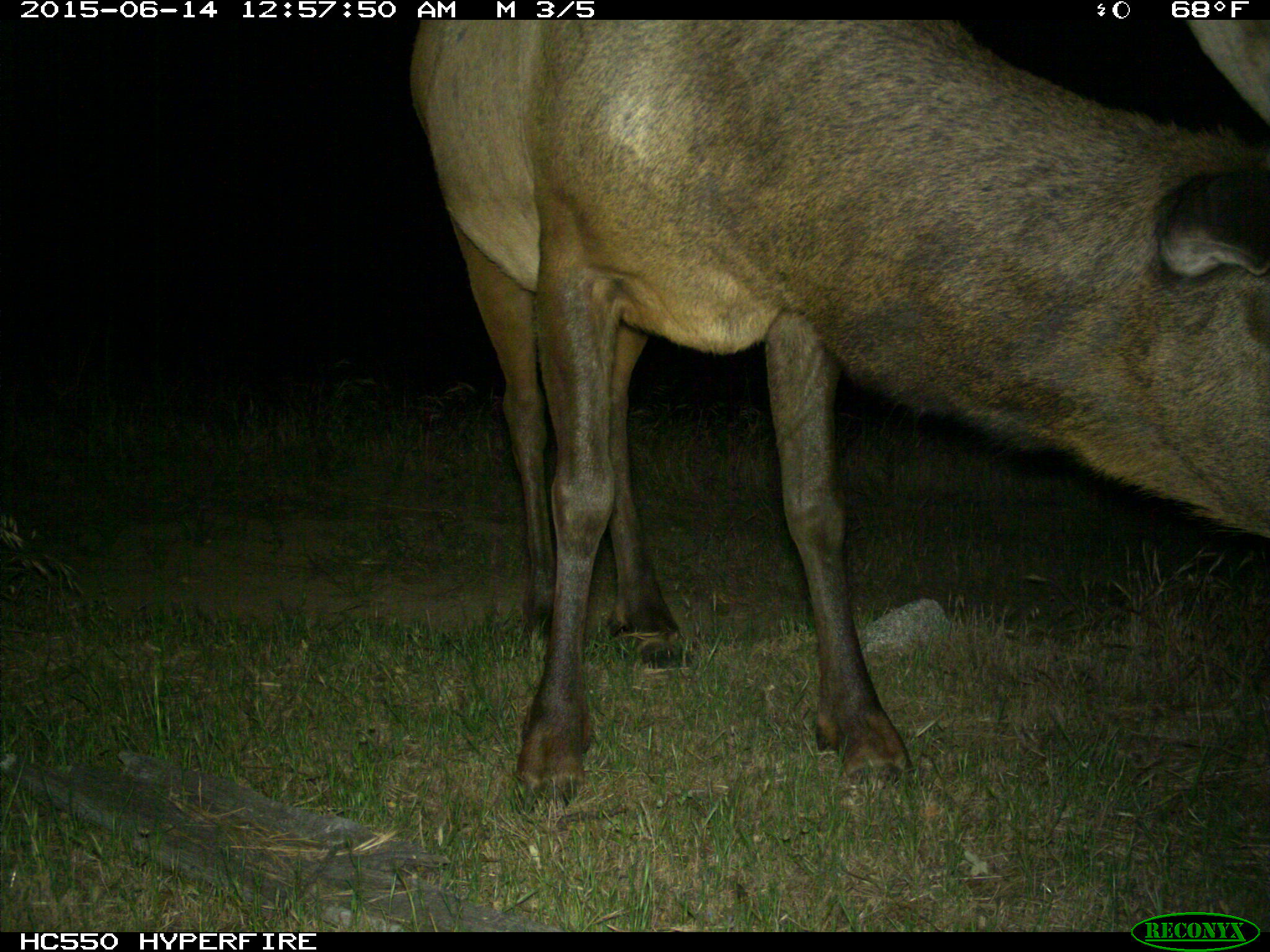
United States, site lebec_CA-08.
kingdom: Animalia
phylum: Chordata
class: Mammalia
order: Artiodactyla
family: Cervidae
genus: Cervus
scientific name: Cervus canadensis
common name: elk